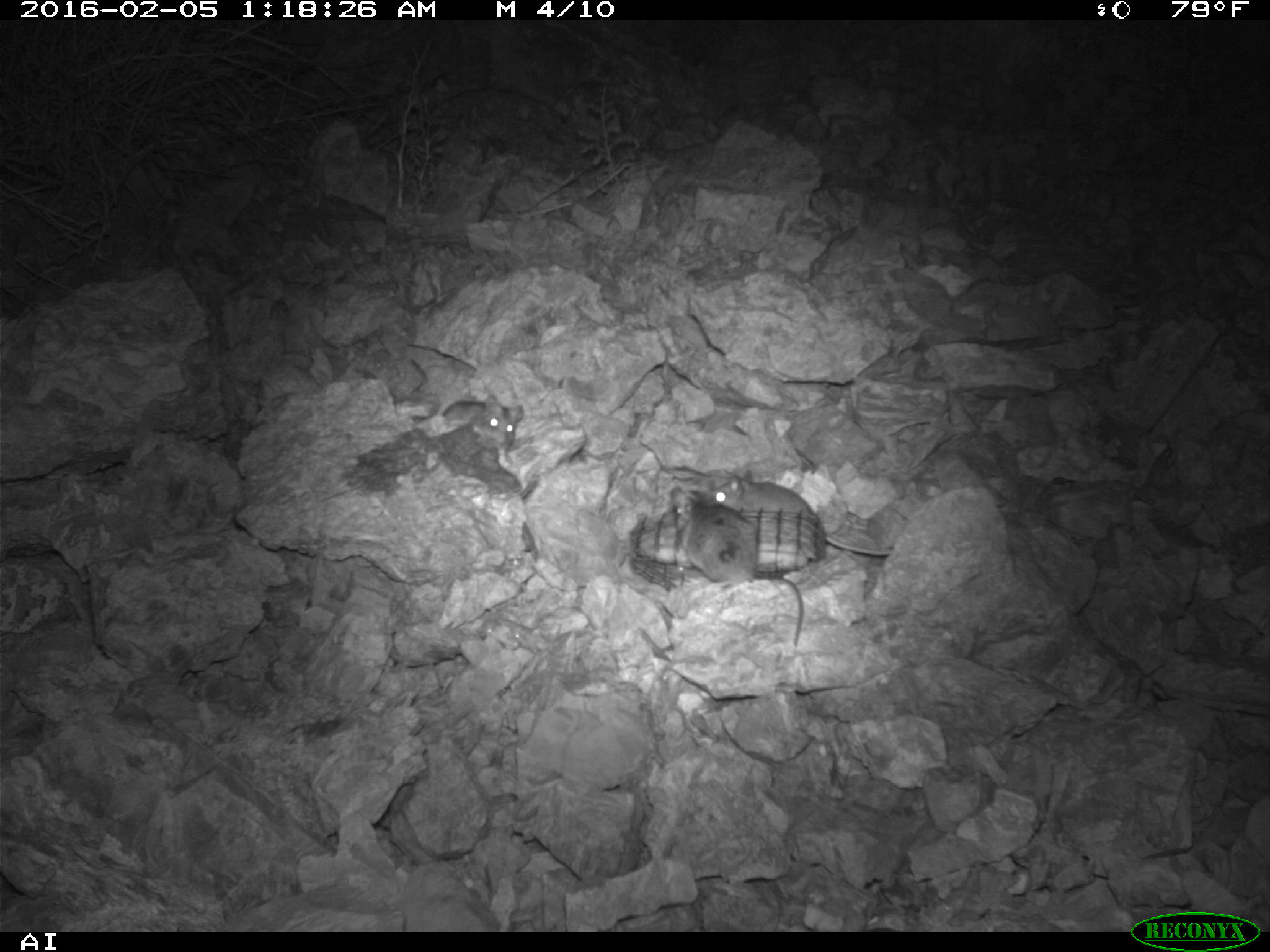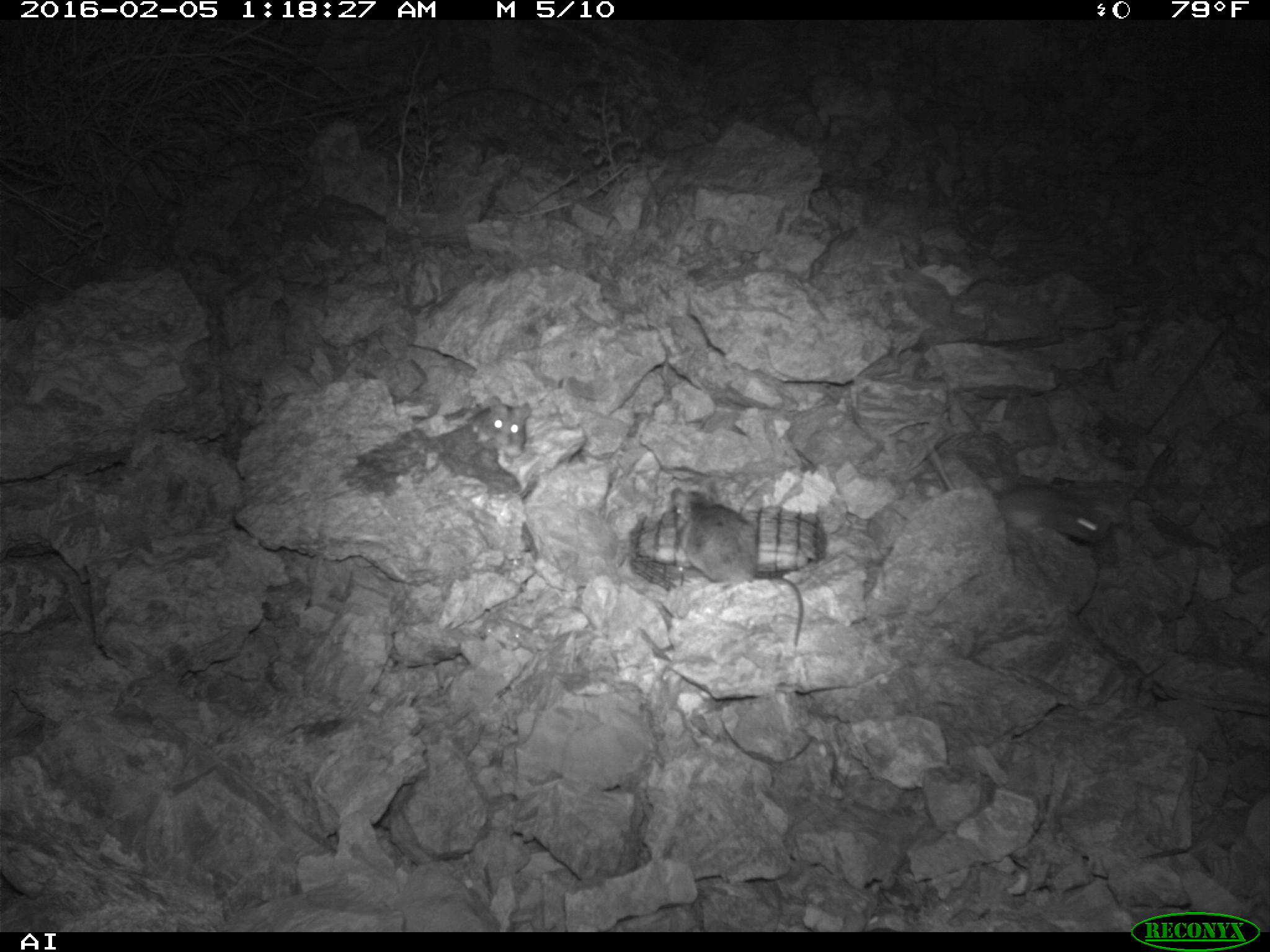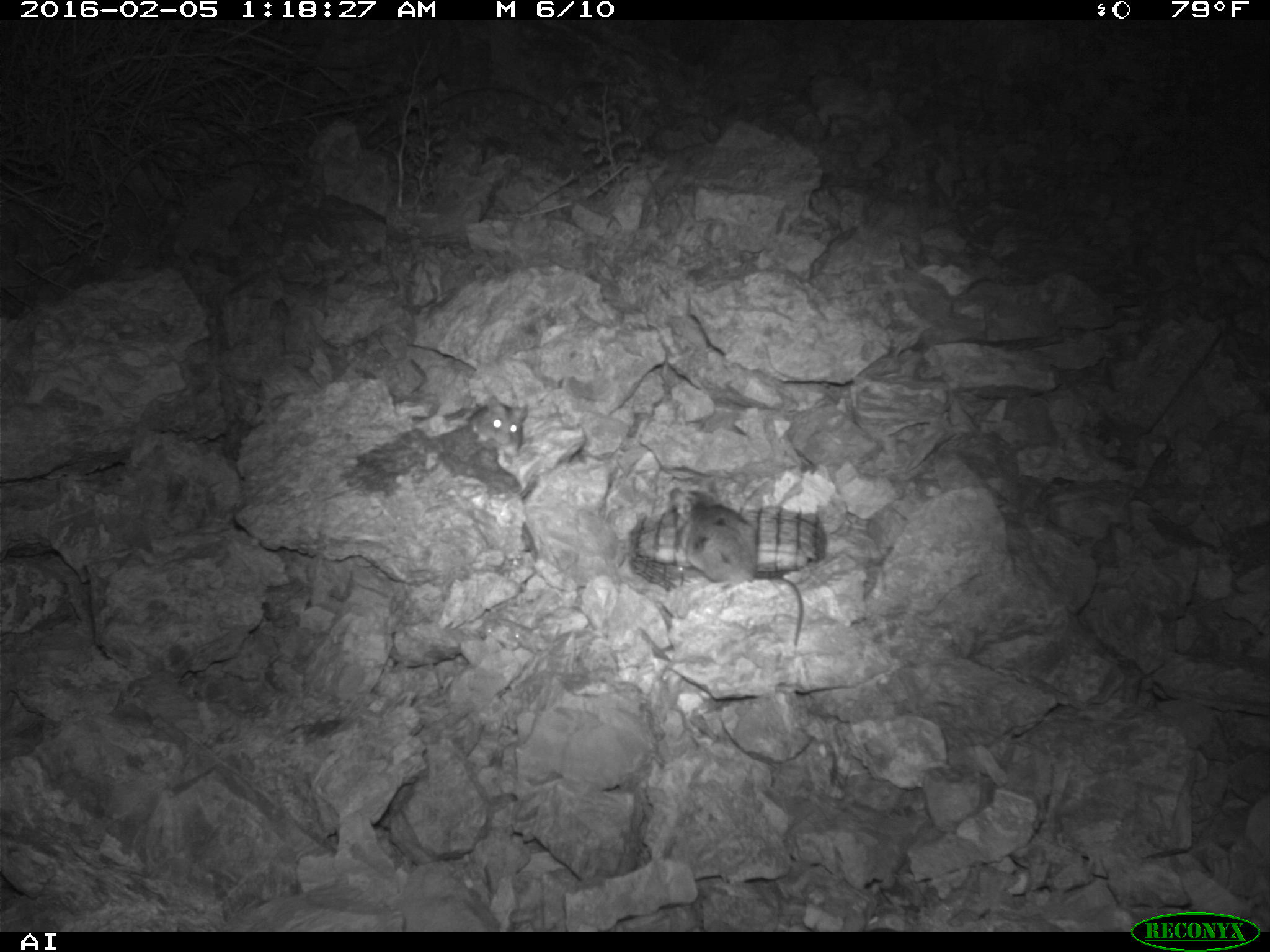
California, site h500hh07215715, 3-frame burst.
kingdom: Animalia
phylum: Chordata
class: Mammalia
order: Rodentia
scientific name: Rodentia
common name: rodent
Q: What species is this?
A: Rodent (Rodentia).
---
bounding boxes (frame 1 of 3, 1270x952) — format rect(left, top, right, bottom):
rodent: rect(679, 489, 802, 646); rect(702, 470, 895, 556); rect(414, 393, 524, 449)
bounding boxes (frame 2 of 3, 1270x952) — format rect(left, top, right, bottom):
rodent: rect(670, 487, 803, 648); rect(925, 436, 1110, 549); rect(472, 396, 532, 456)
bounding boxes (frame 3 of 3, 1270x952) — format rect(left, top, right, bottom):
rodent: rect(686, 518, 802, 646); rect(466, 395, 528, 457); rect(668, 485, 717, 514)